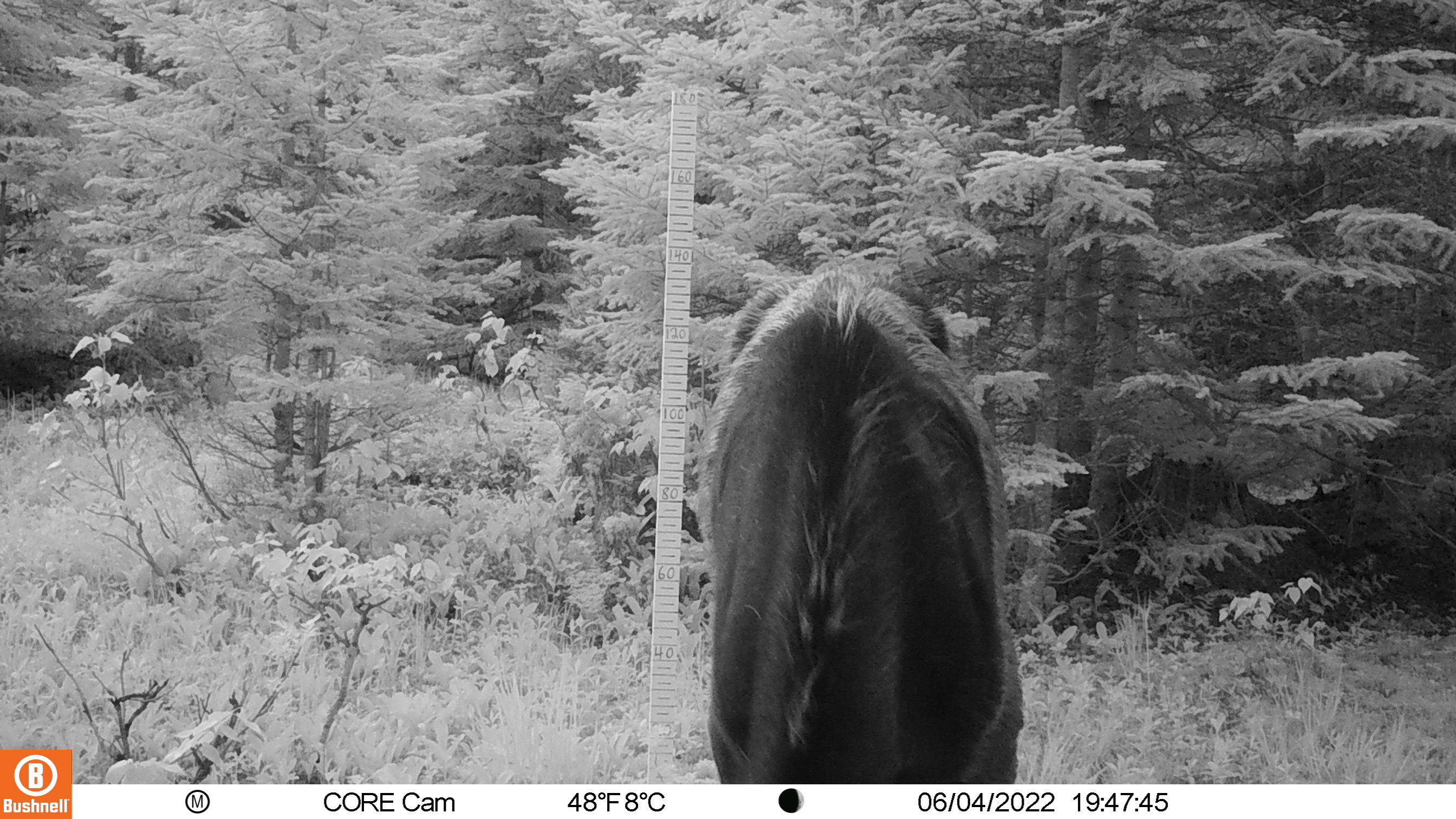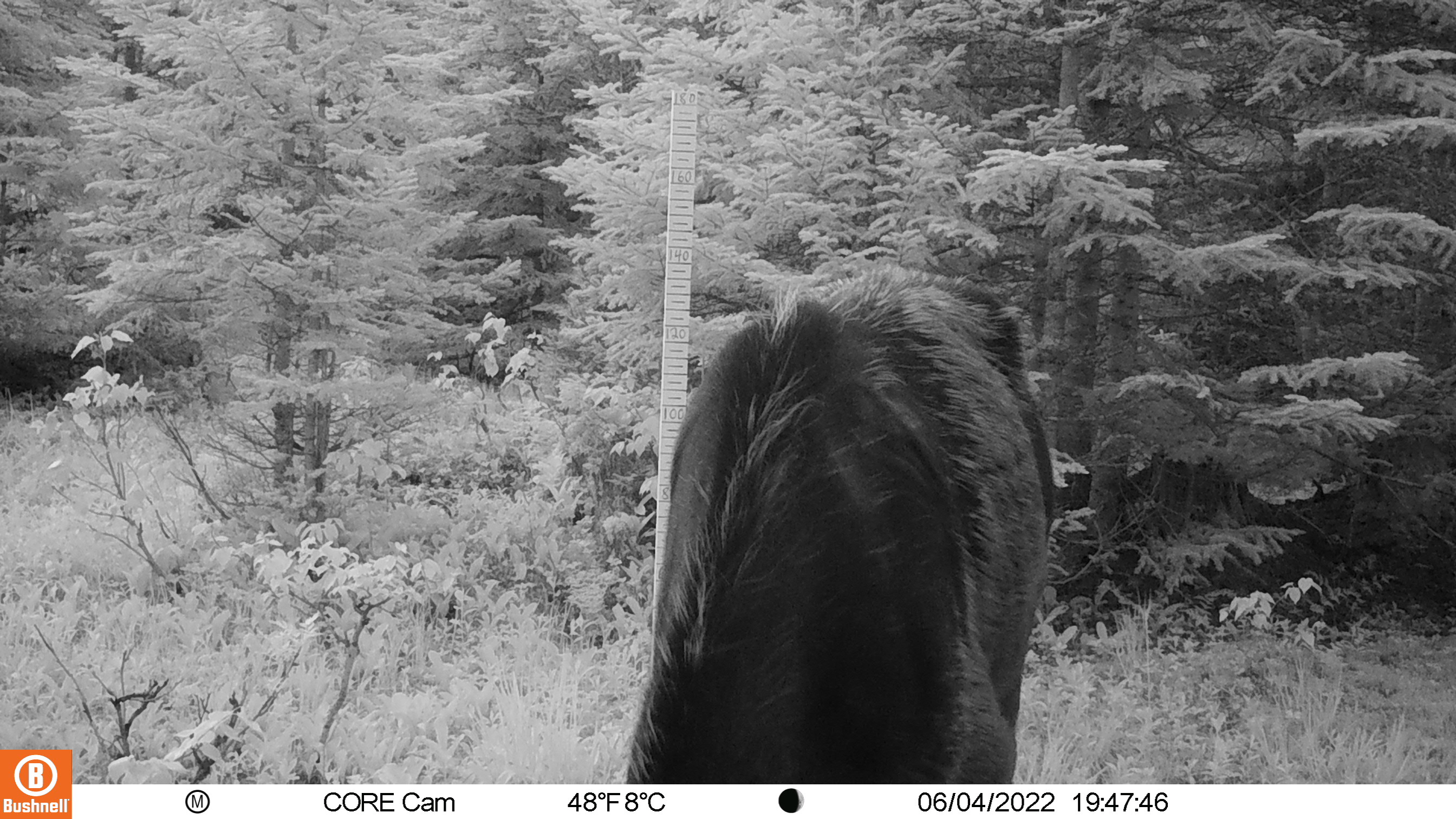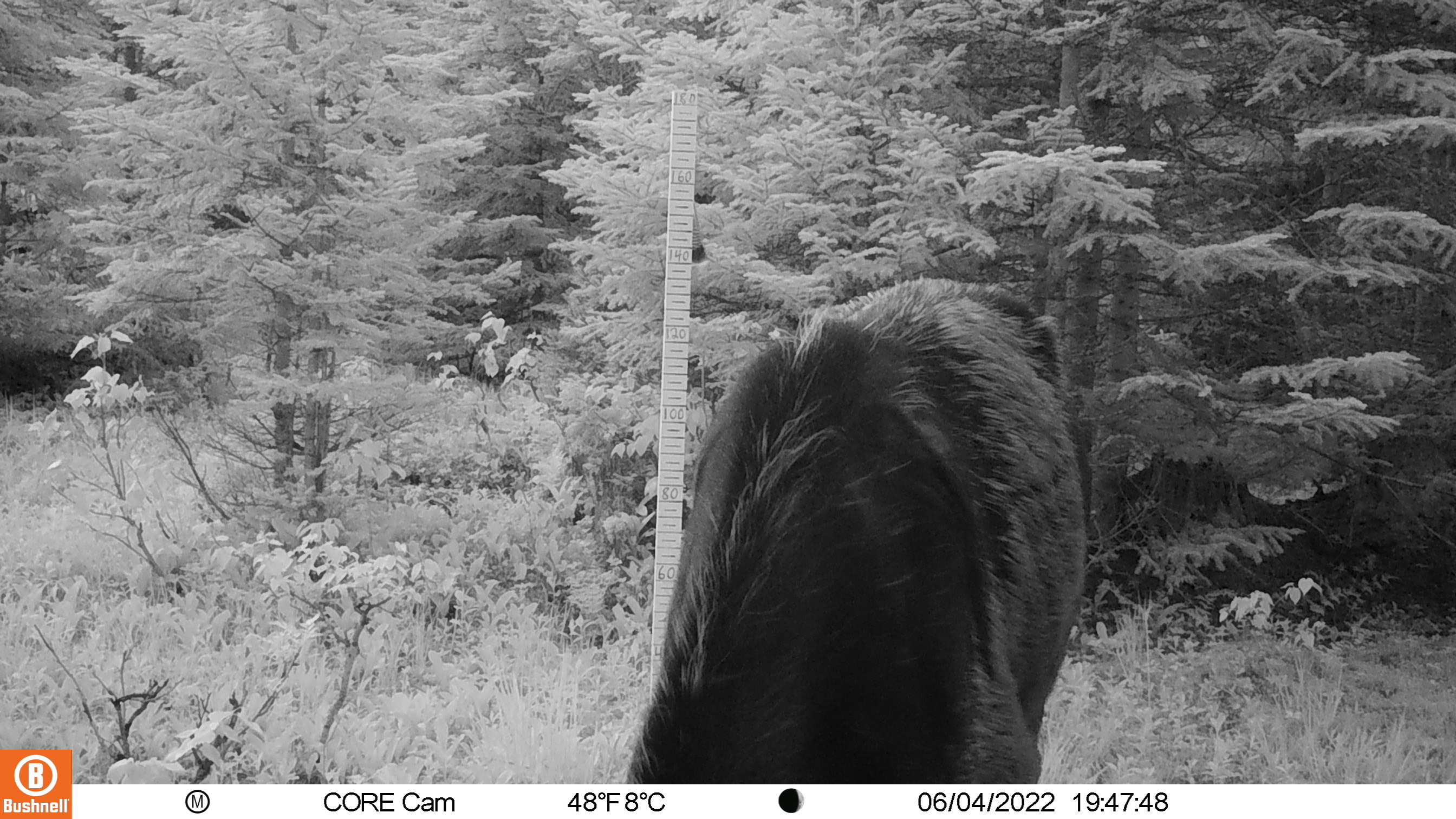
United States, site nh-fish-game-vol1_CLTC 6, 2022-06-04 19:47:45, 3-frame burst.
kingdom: Animalia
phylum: Chordata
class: Mammalia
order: Artiodactyla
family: Cervidae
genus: Alces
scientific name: Alces alces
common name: moose